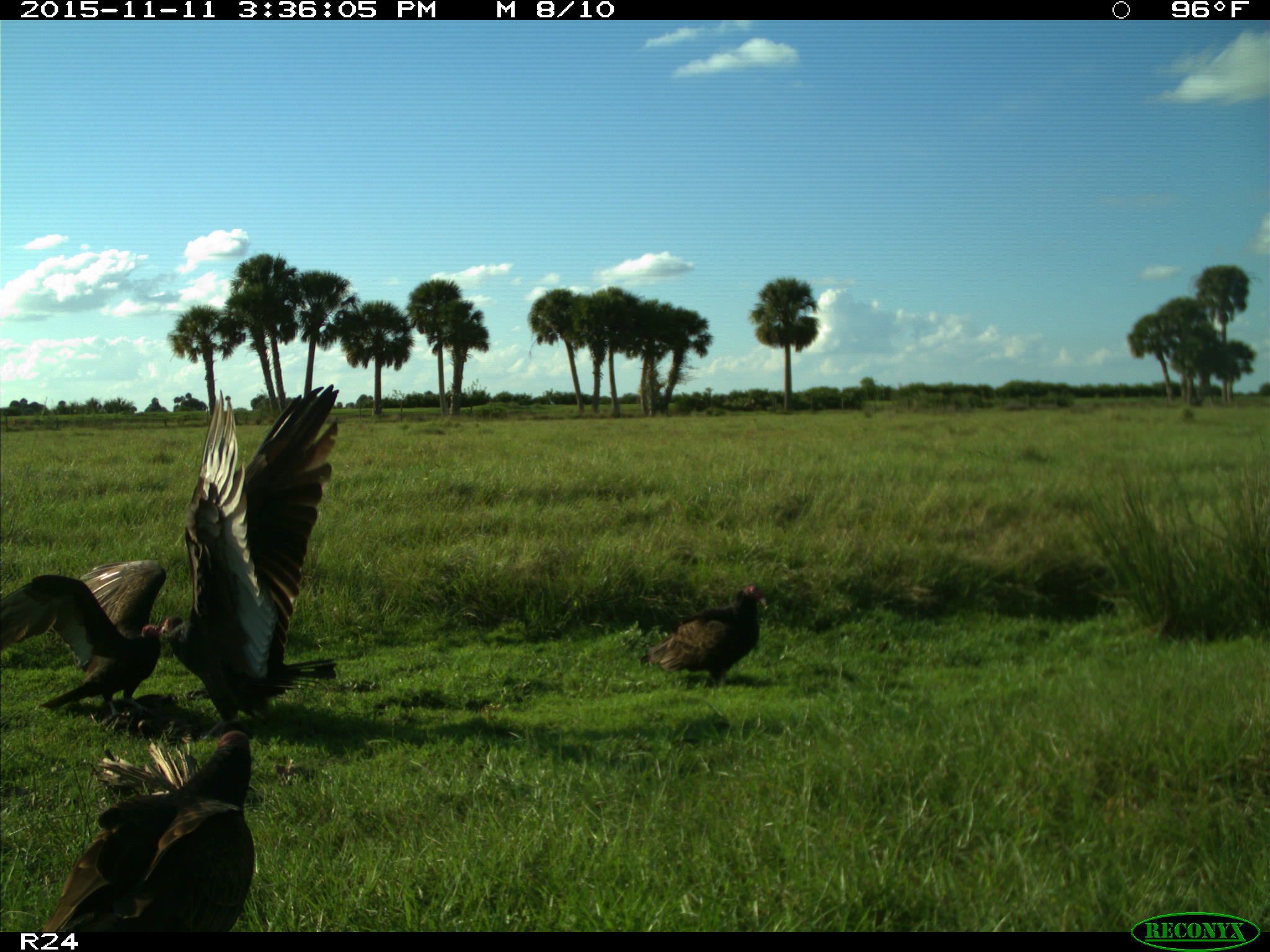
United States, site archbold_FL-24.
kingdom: Animalia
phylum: Chordata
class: Aves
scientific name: Aves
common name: birds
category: unidentified bird